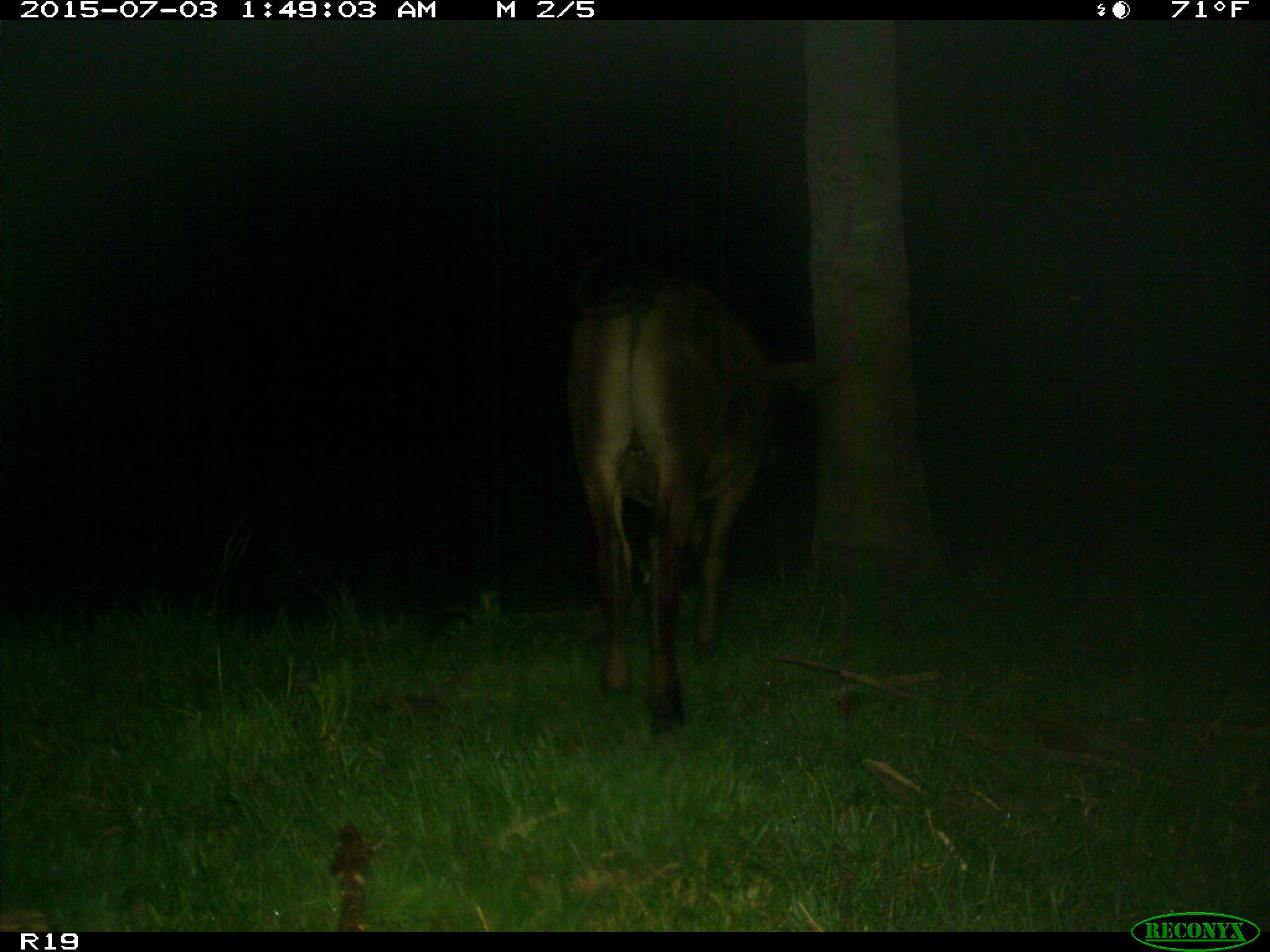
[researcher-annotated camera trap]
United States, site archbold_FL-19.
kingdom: Animalia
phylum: Chordata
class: Mammalia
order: Artiodactyla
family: Bovidae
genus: Bos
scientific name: Bos taurus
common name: domestic cow